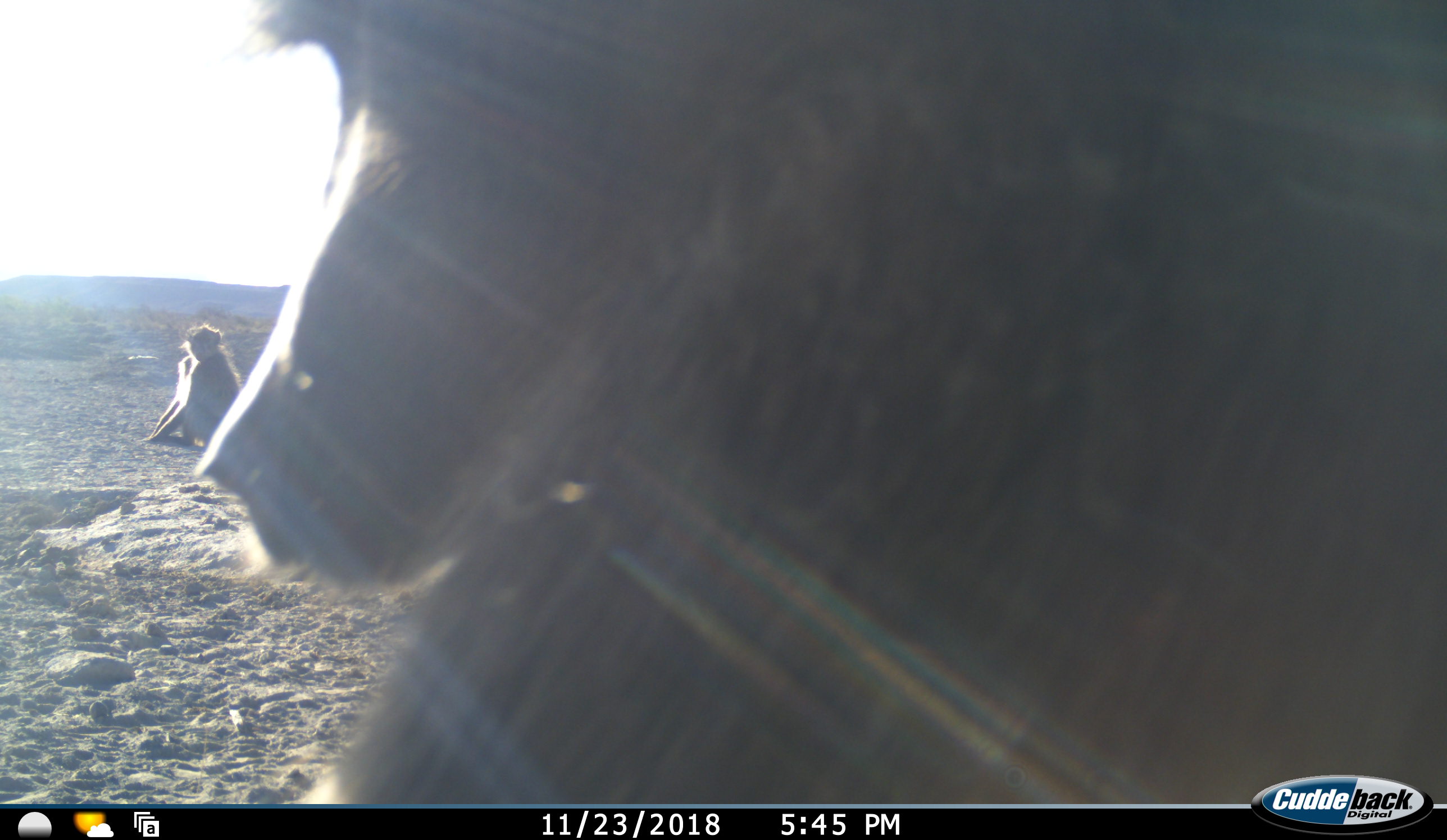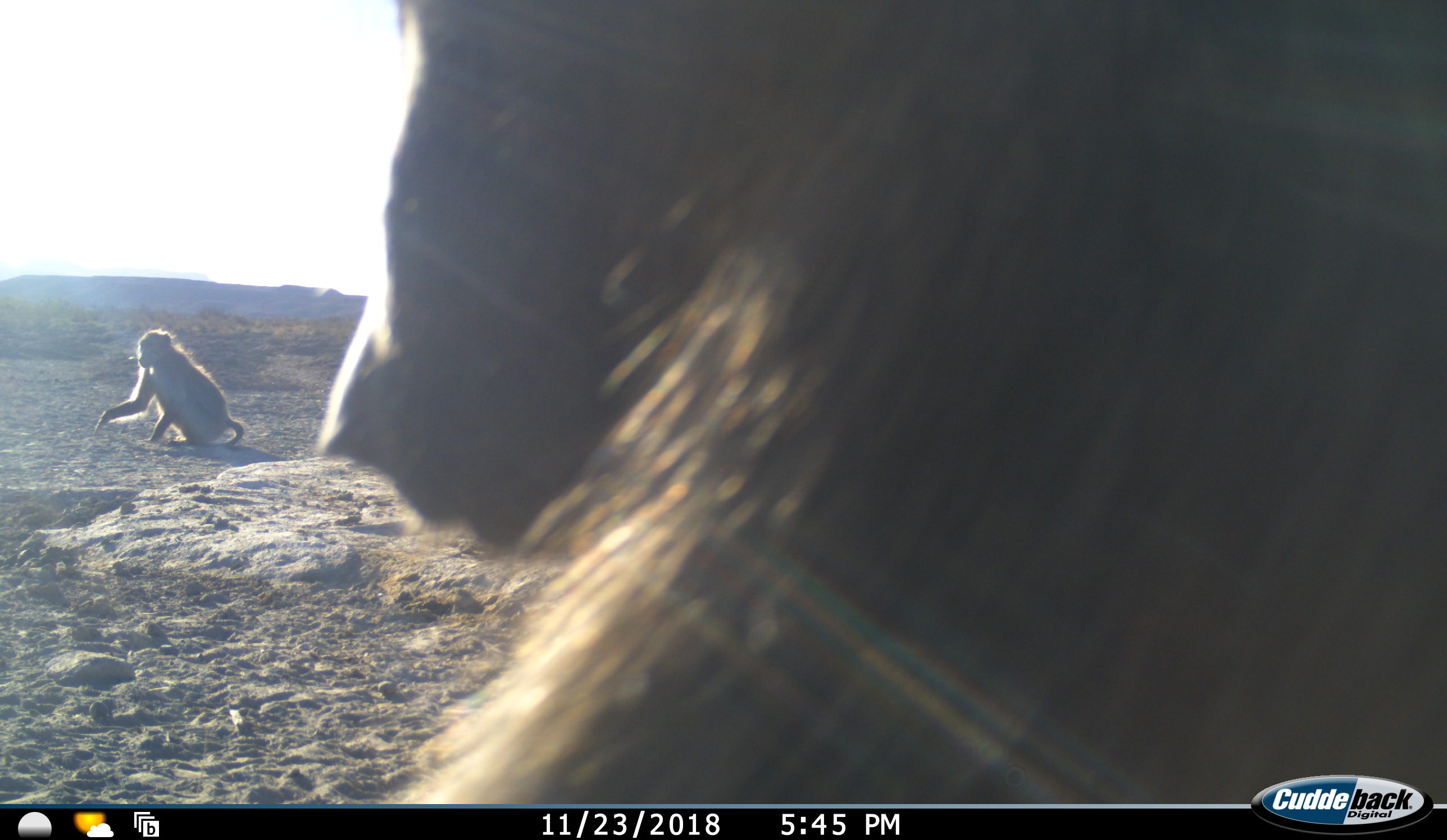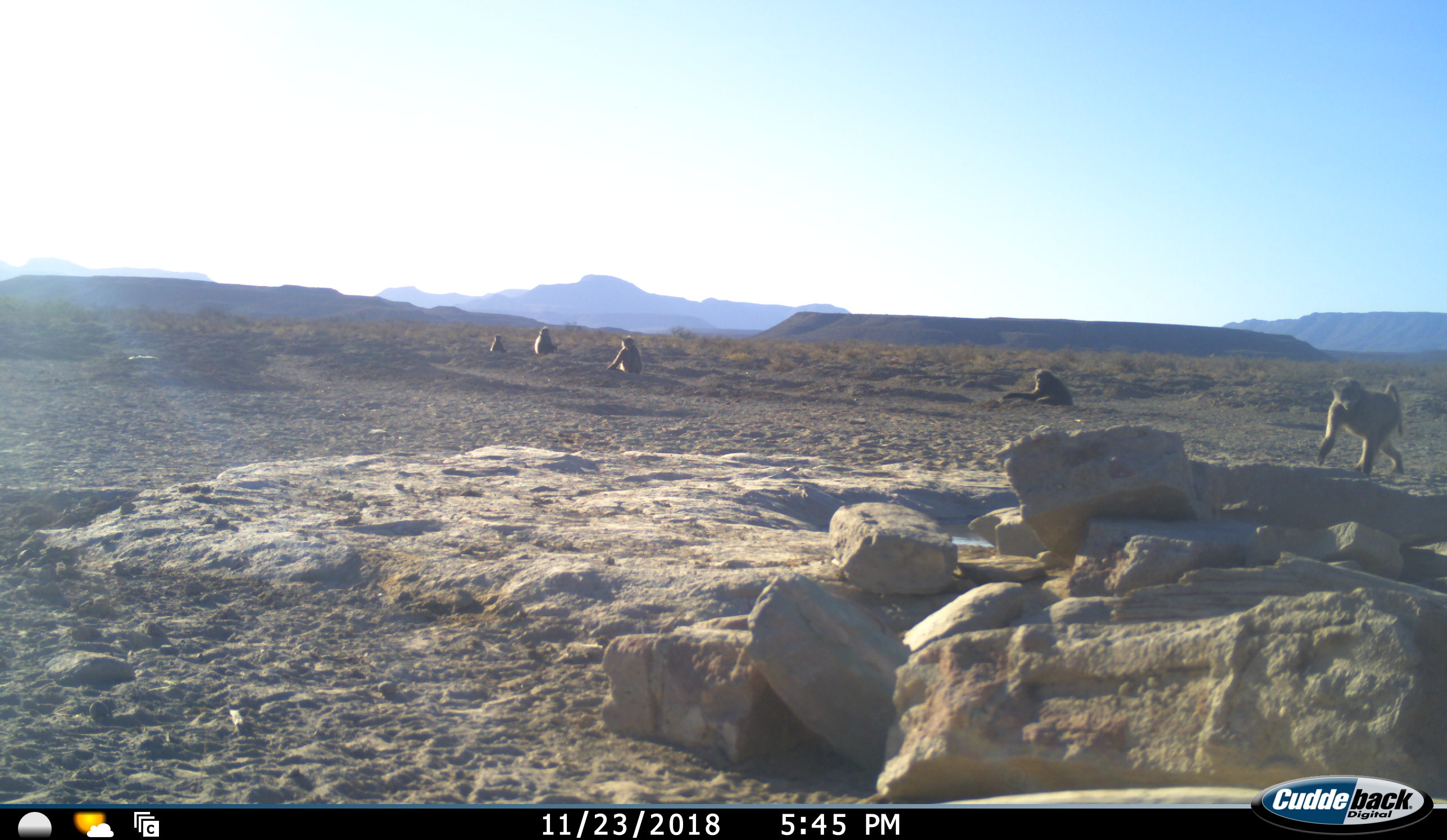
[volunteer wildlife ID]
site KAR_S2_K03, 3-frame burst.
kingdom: Animalia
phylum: Chordata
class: Mammalia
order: Primates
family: Cercopithecidae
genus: Papio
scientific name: Papio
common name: baboon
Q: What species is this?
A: Baboon (Papio).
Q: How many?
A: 7.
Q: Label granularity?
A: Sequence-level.